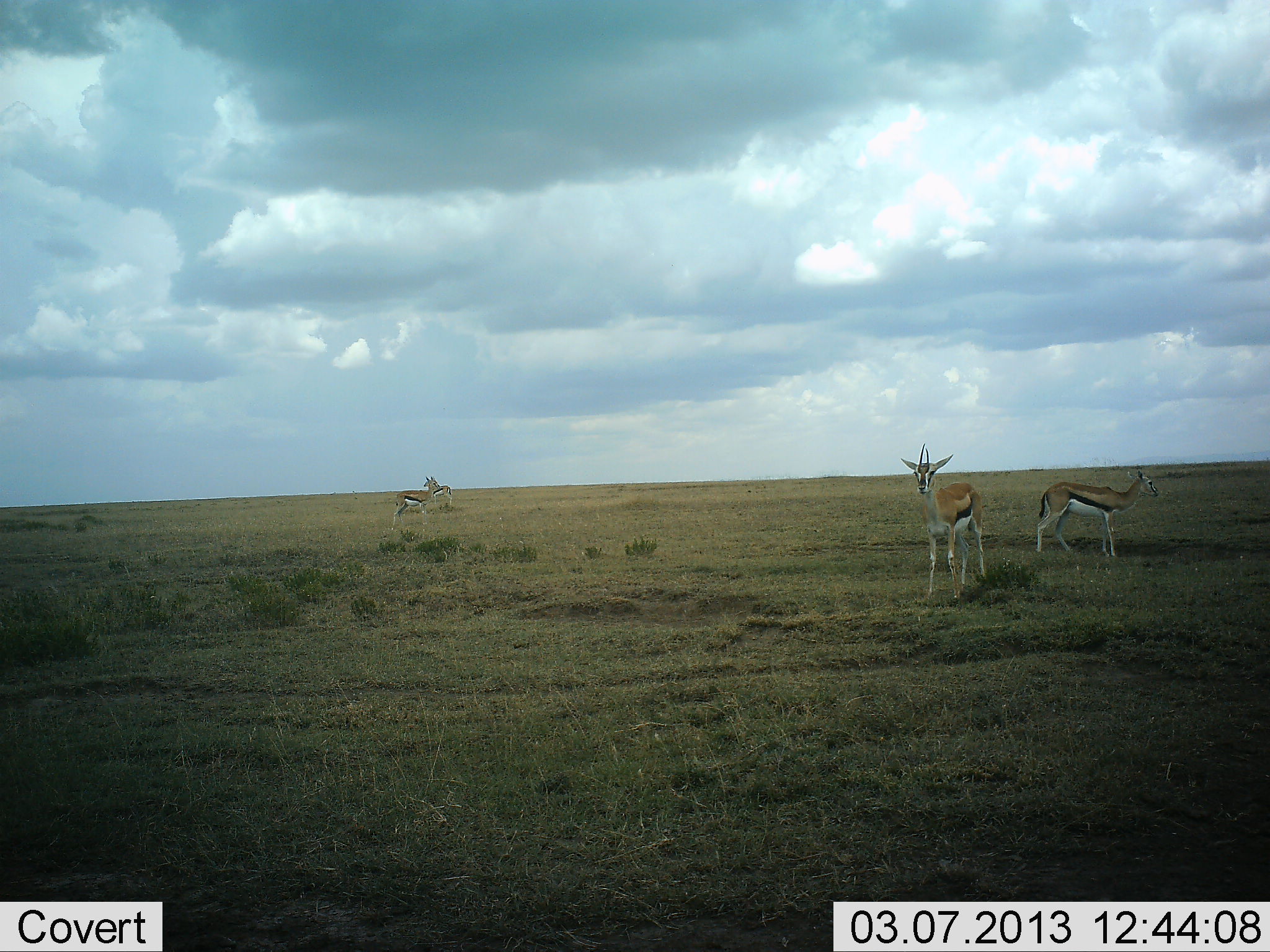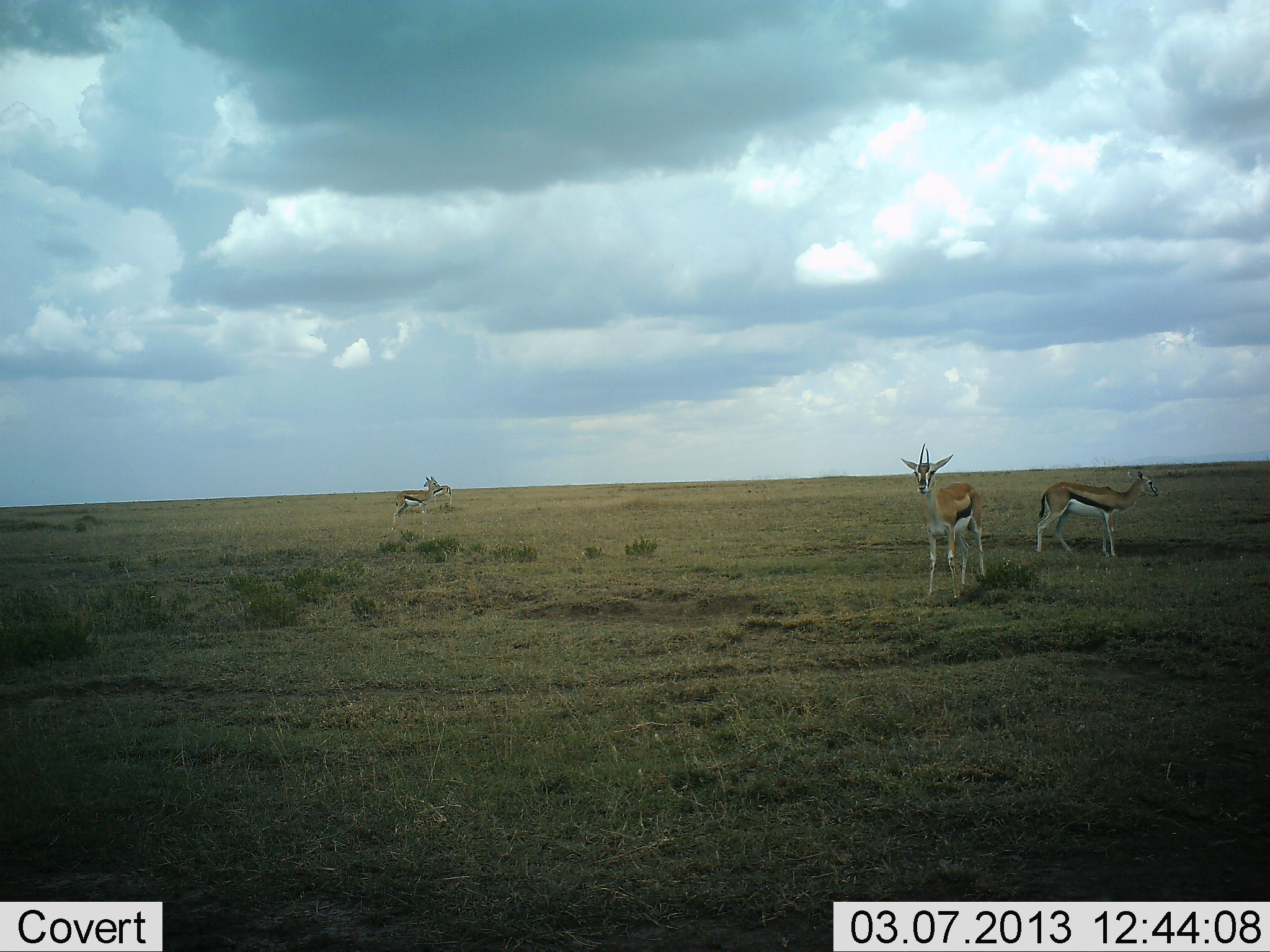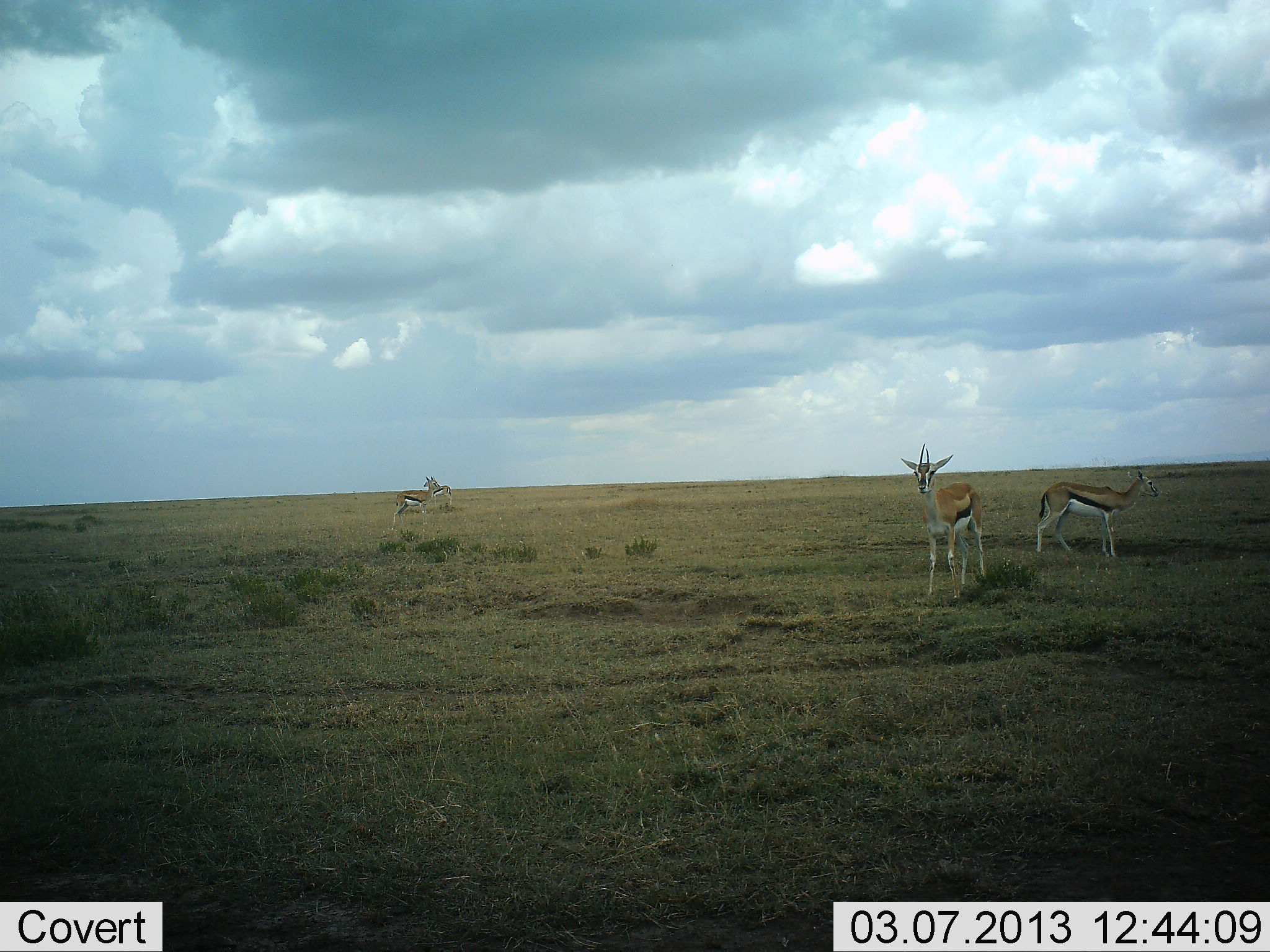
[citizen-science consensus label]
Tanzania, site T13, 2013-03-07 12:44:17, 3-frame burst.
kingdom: Animalia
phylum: Chordata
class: Mammalia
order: Artiodactyla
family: Bovidae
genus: Eudorcas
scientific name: Eudorcas thomsonii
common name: thomson's gazelle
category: gazellethomsons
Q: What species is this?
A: Gazellethomsons (thomson's gazelle) (Eudorcas thomsonii).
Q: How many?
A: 3.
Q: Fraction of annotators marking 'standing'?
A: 97%.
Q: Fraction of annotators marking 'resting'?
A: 0%.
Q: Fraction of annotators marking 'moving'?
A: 5%.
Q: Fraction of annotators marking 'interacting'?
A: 3%.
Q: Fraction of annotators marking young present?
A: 0%.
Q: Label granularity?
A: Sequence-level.